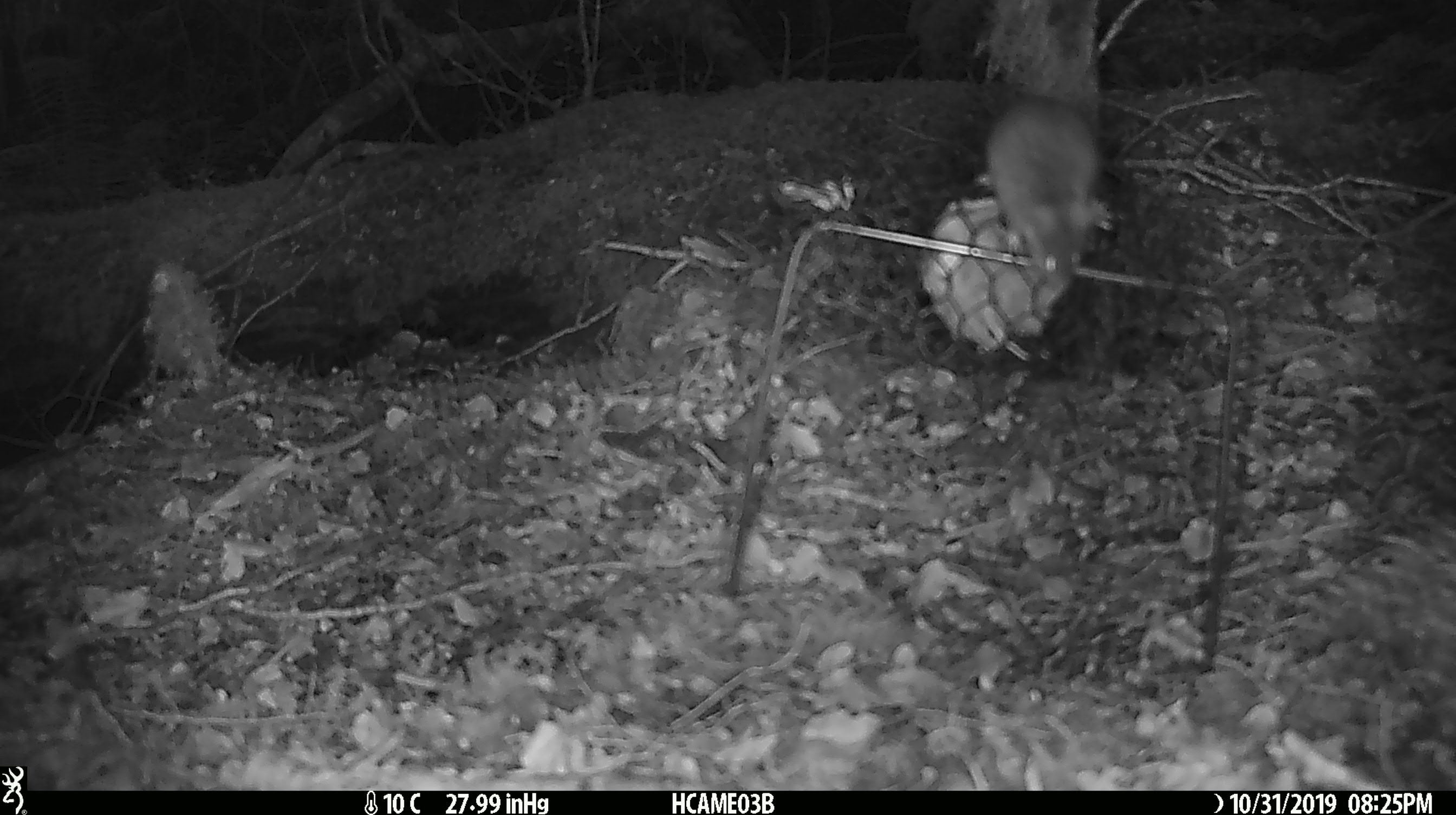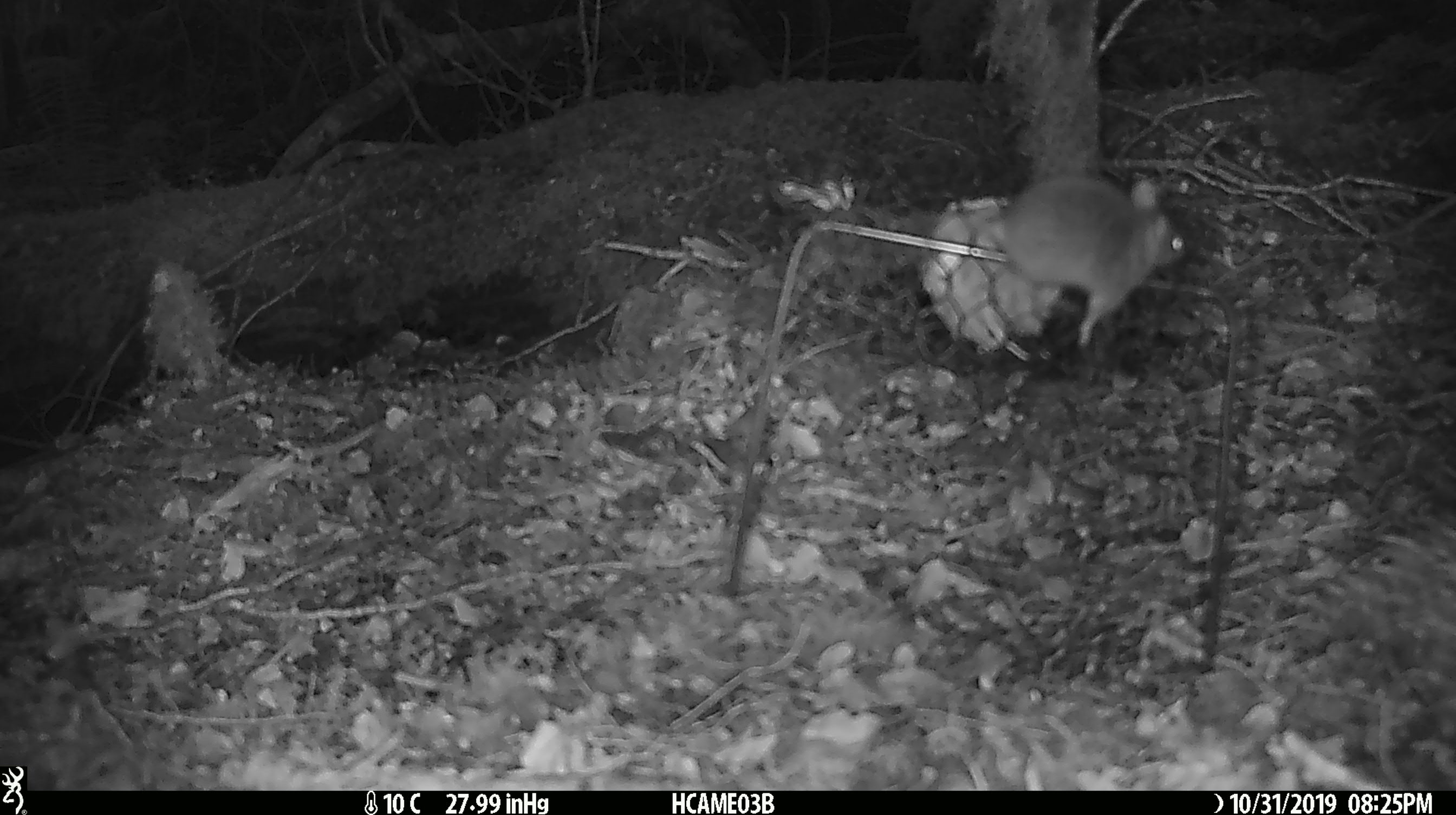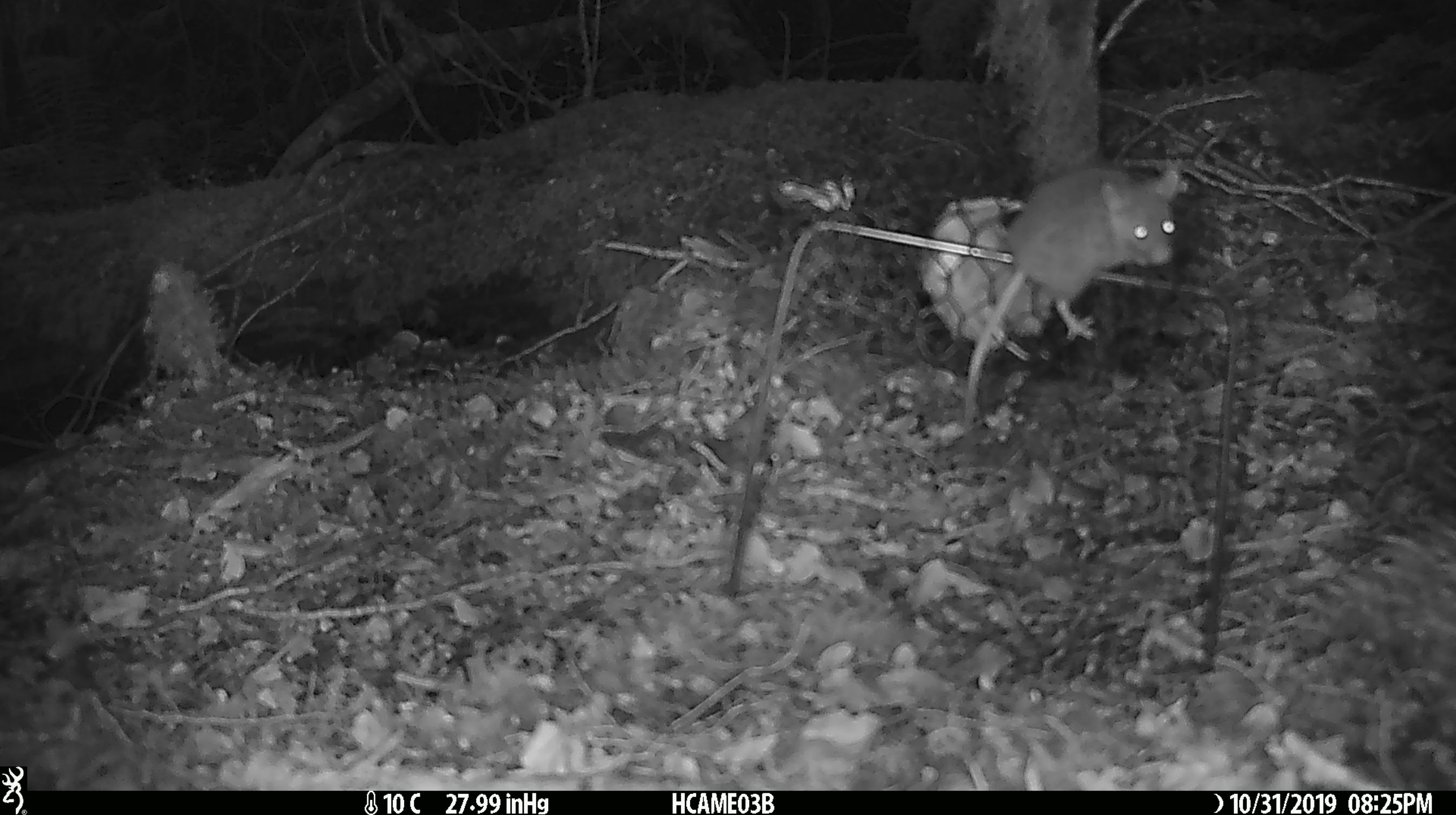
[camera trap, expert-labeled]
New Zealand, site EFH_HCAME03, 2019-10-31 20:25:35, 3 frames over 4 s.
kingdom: Animalia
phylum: Chordata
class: Mammalia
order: Rodentia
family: Muridae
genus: Mus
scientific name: Mus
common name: mouse